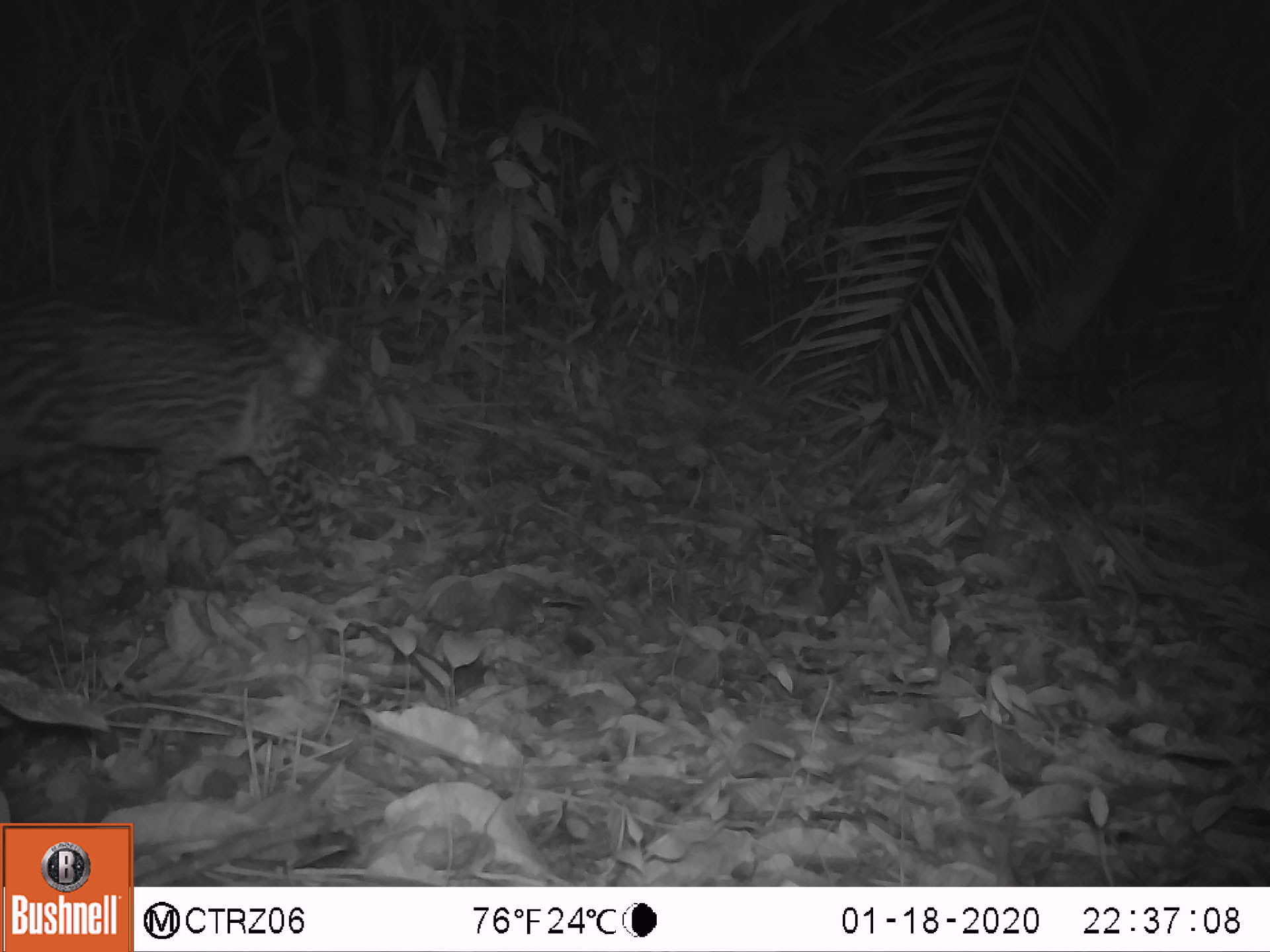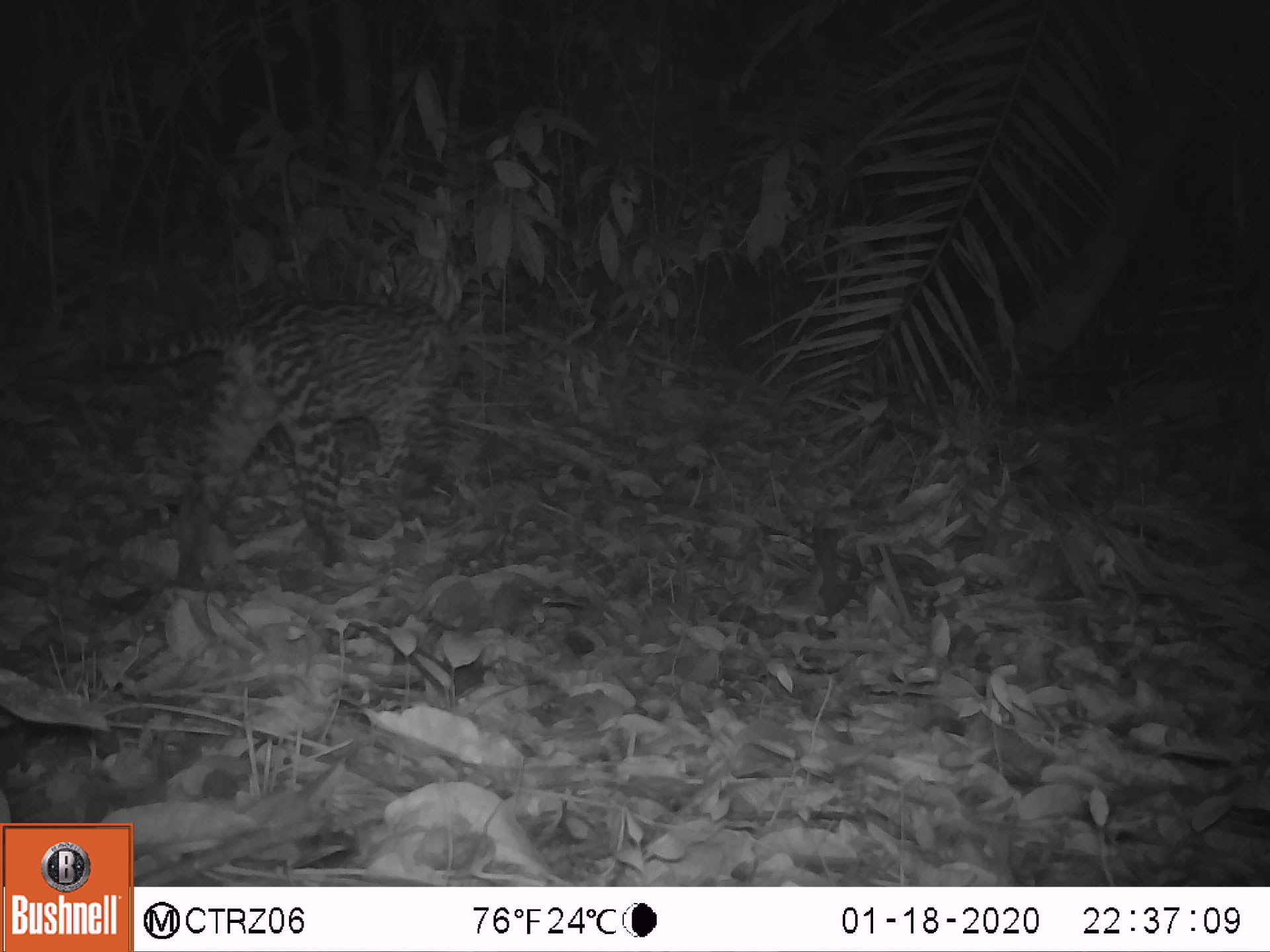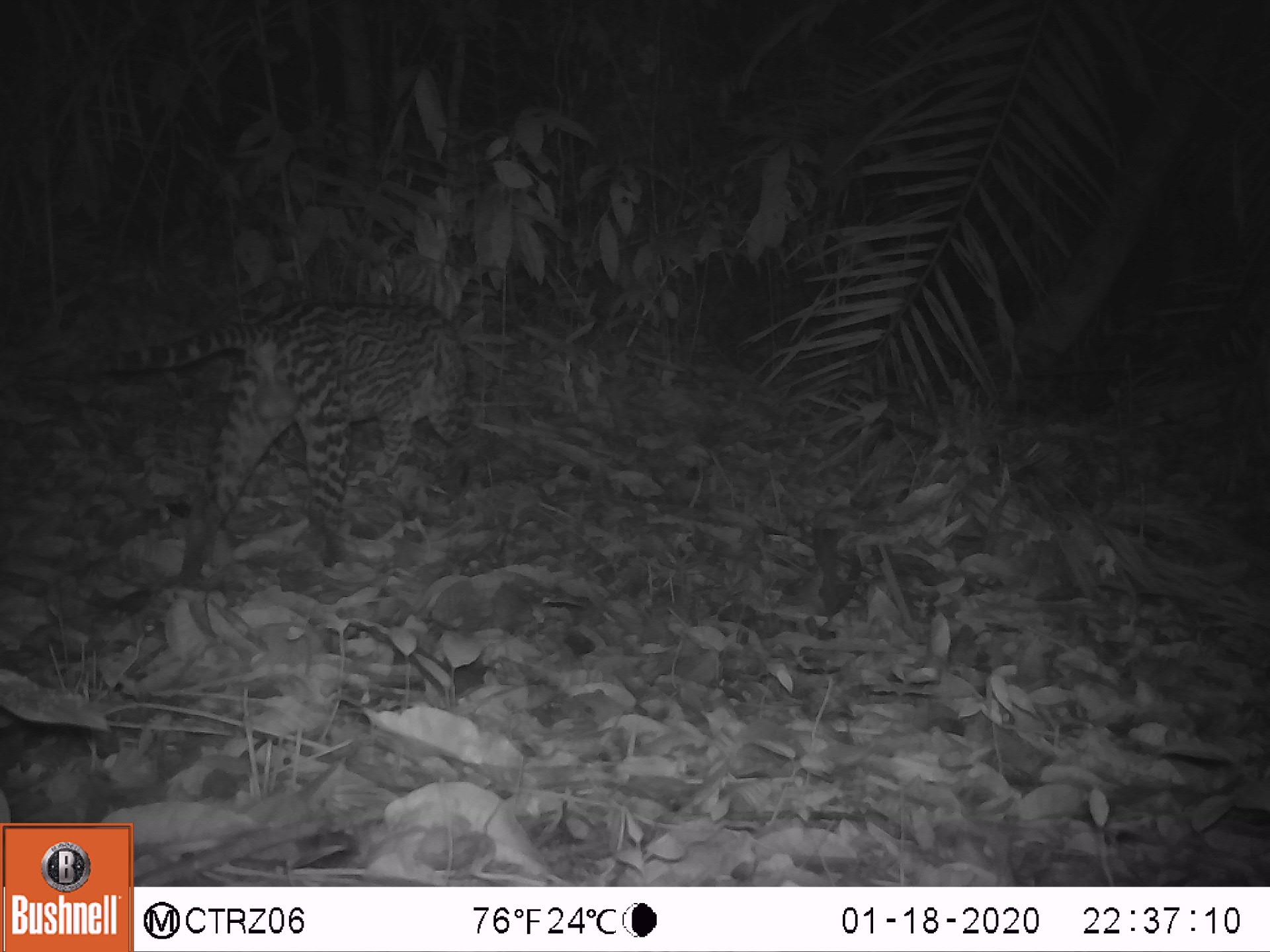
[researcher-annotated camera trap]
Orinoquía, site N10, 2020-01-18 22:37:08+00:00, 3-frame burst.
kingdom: Animalia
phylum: Chordata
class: Mammalia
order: Carnivora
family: Felidae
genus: Leopardus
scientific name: Leopardus pardalis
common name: ocelot